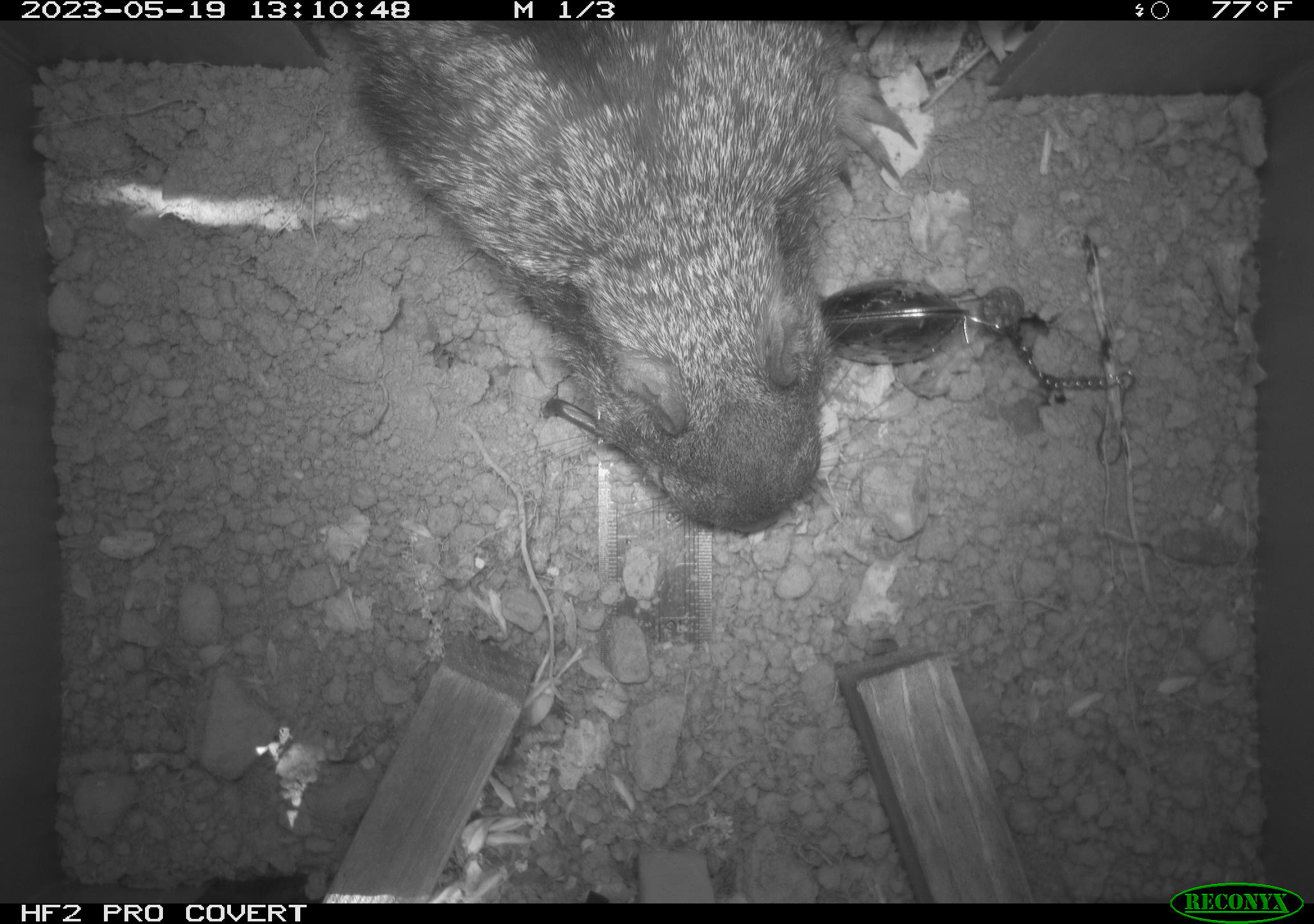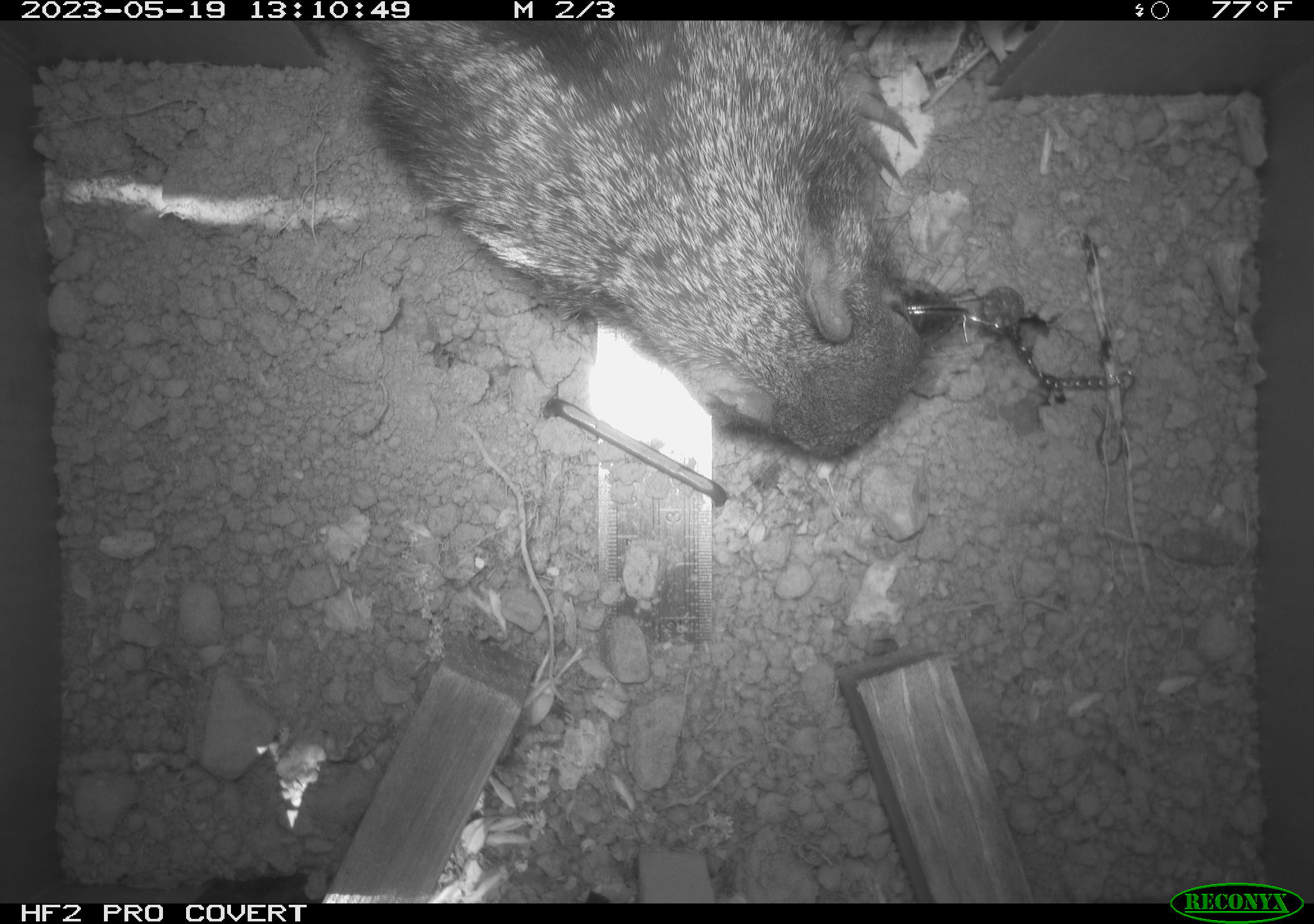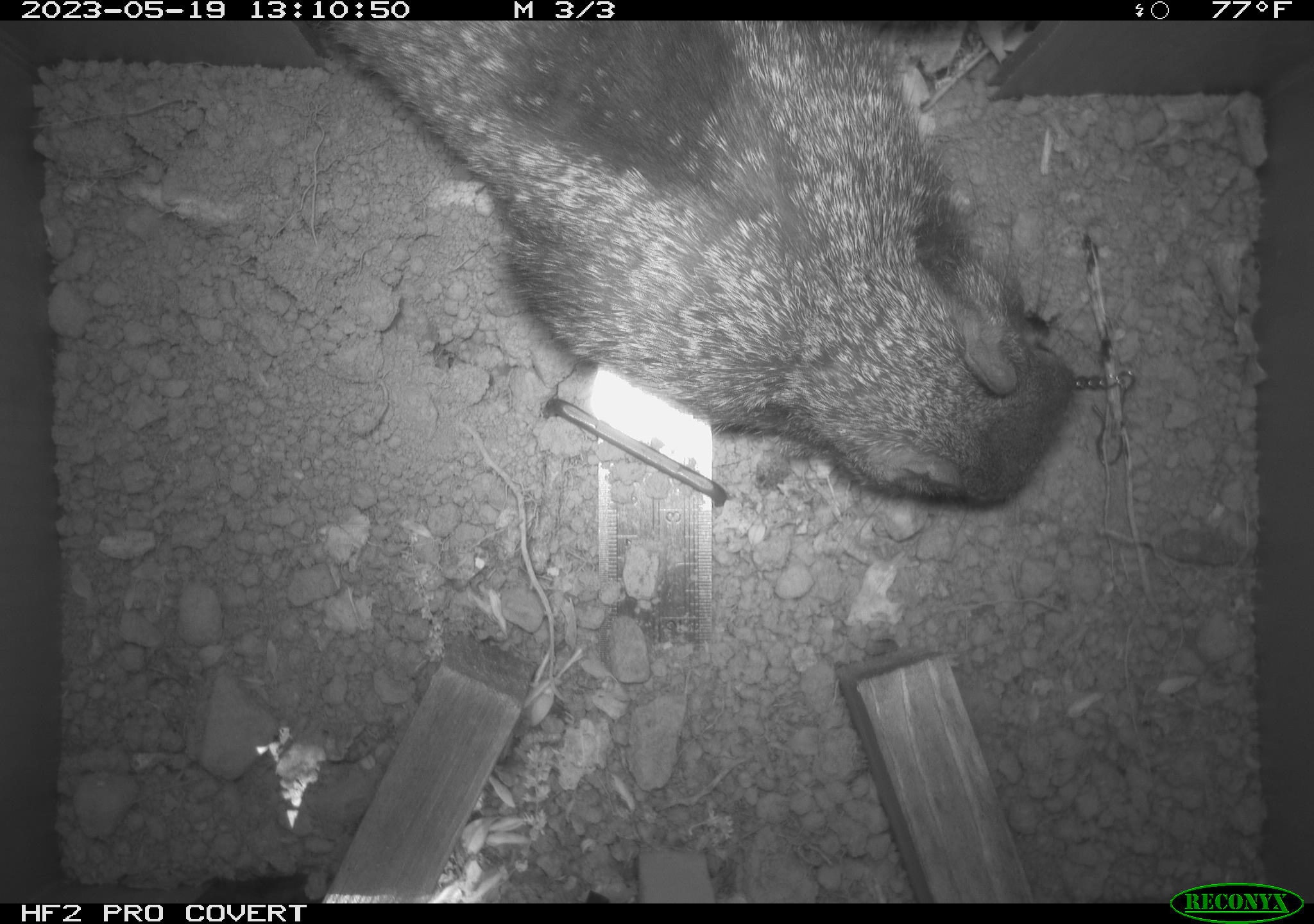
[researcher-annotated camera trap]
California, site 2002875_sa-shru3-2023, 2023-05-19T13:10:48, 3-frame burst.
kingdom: Animalia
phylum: Chordata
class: Mammalia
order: Rodentia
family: Sciuridae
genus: Otospermophilus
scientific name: Otospermophilus beecheyi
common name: california ground squirrel